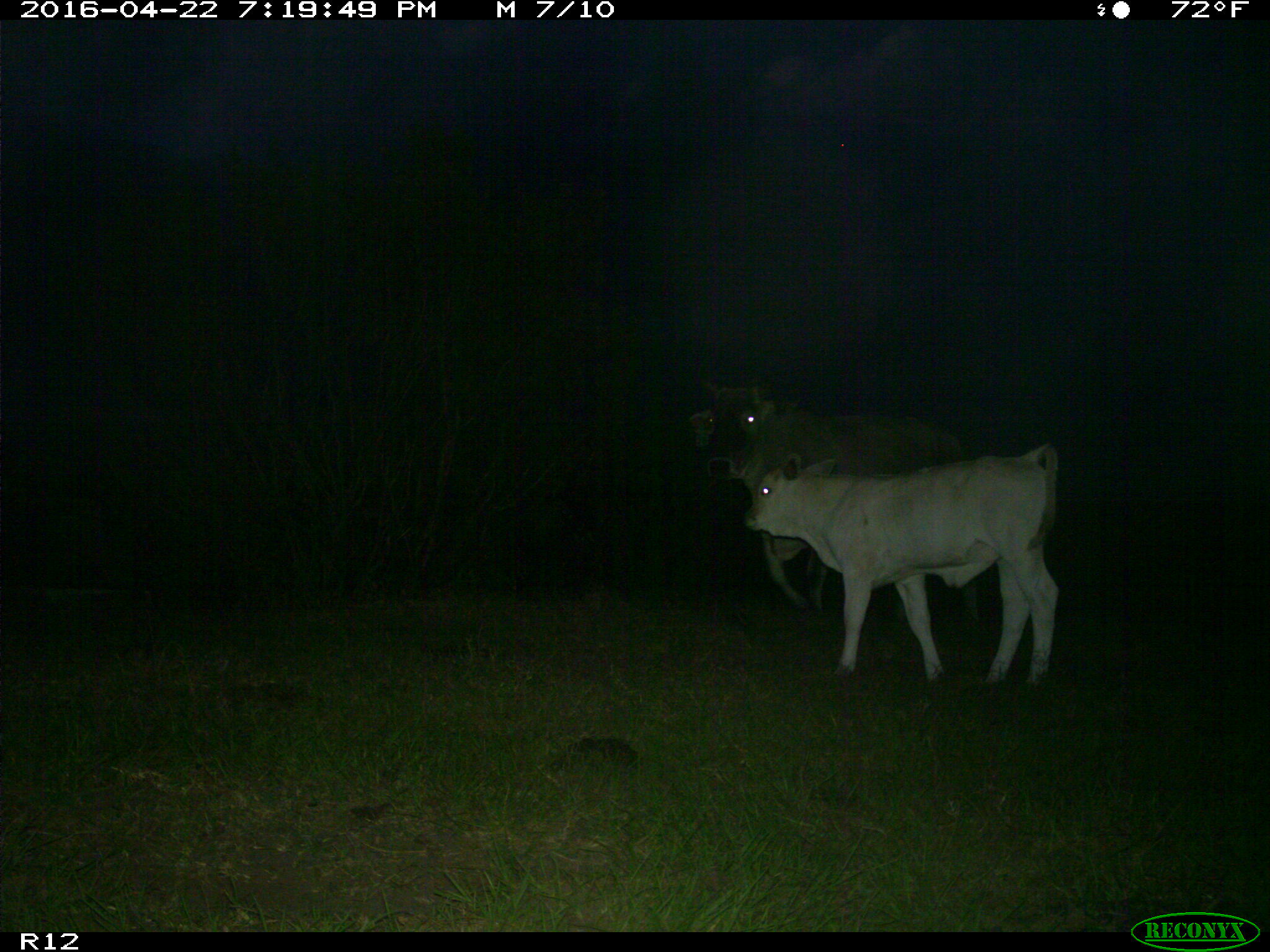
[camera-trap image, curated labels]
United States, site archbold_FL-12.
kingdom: Animalia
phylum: Chordata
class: Mammalia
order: Artiodactyla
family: Bovidae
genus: Bos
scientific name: Bos taurus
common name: domestic cow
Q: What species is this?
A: Bos taurus (domestic cow).